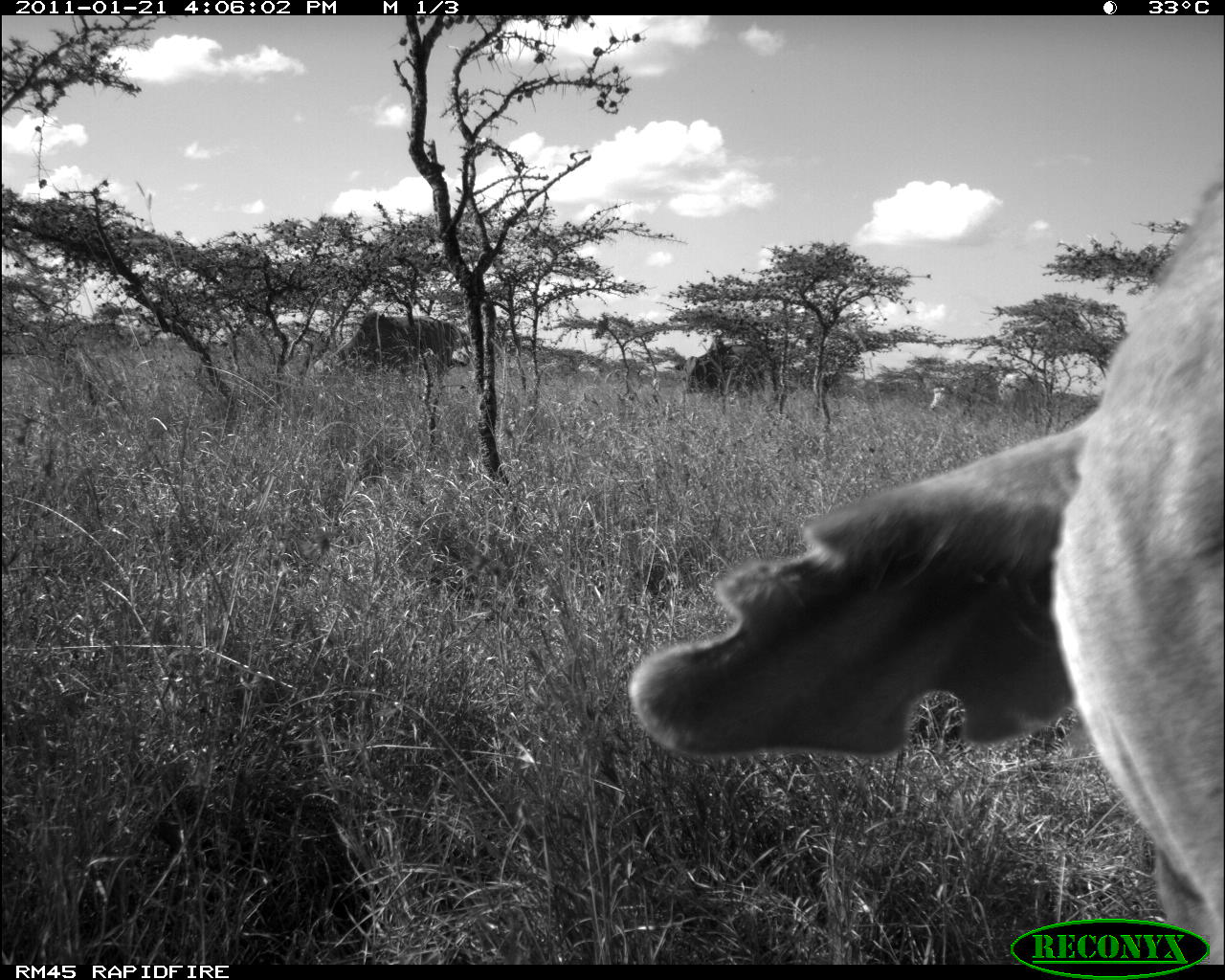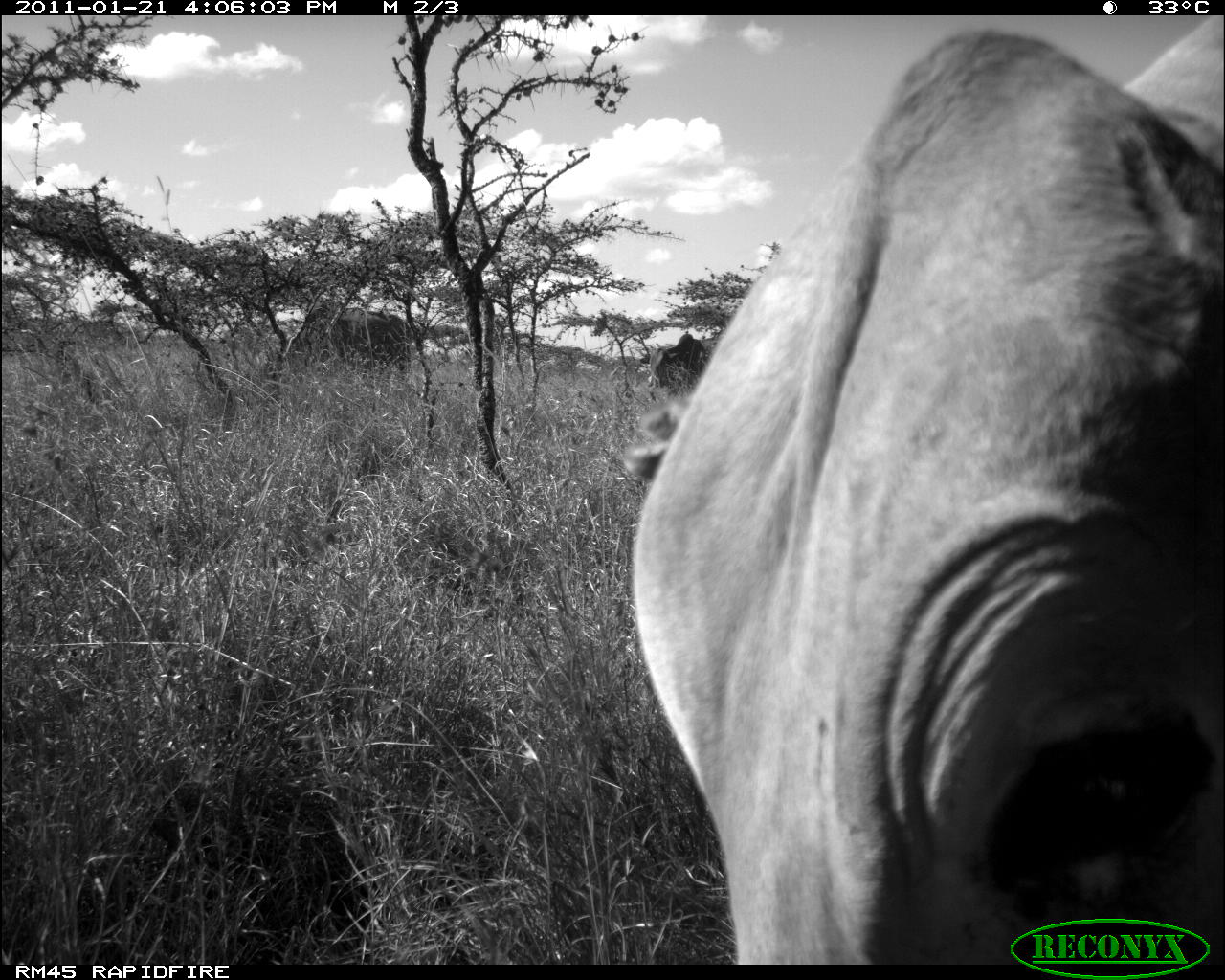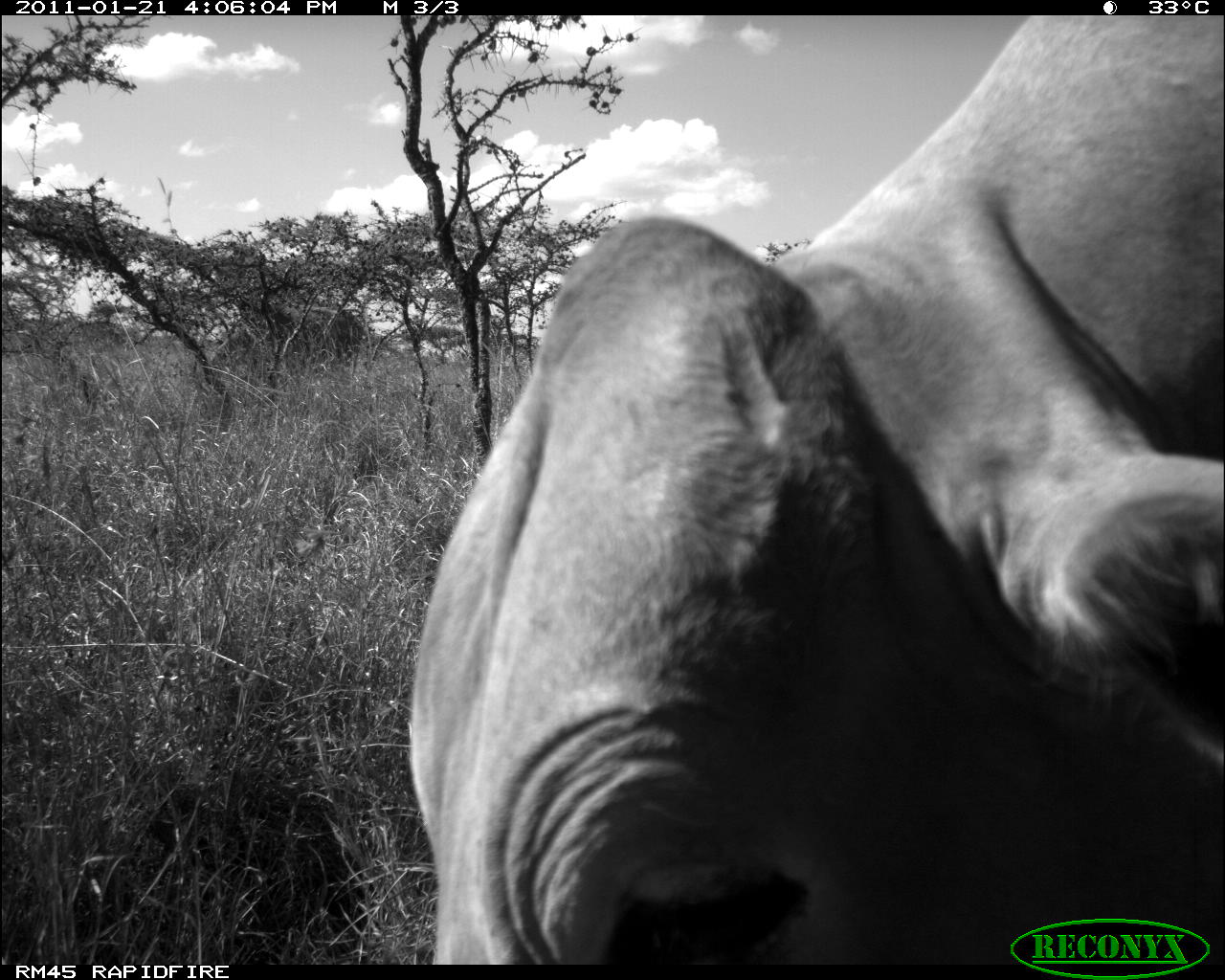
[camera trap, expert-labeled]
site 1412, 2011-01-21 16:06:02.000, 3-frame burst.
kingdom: Animalia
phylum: Chordata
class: Mammalia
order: Artiodactyla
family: Bovidae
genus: Bos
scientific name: Bos taurus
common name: domestic cattle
Bos taurus (domestic cattle), count 1.